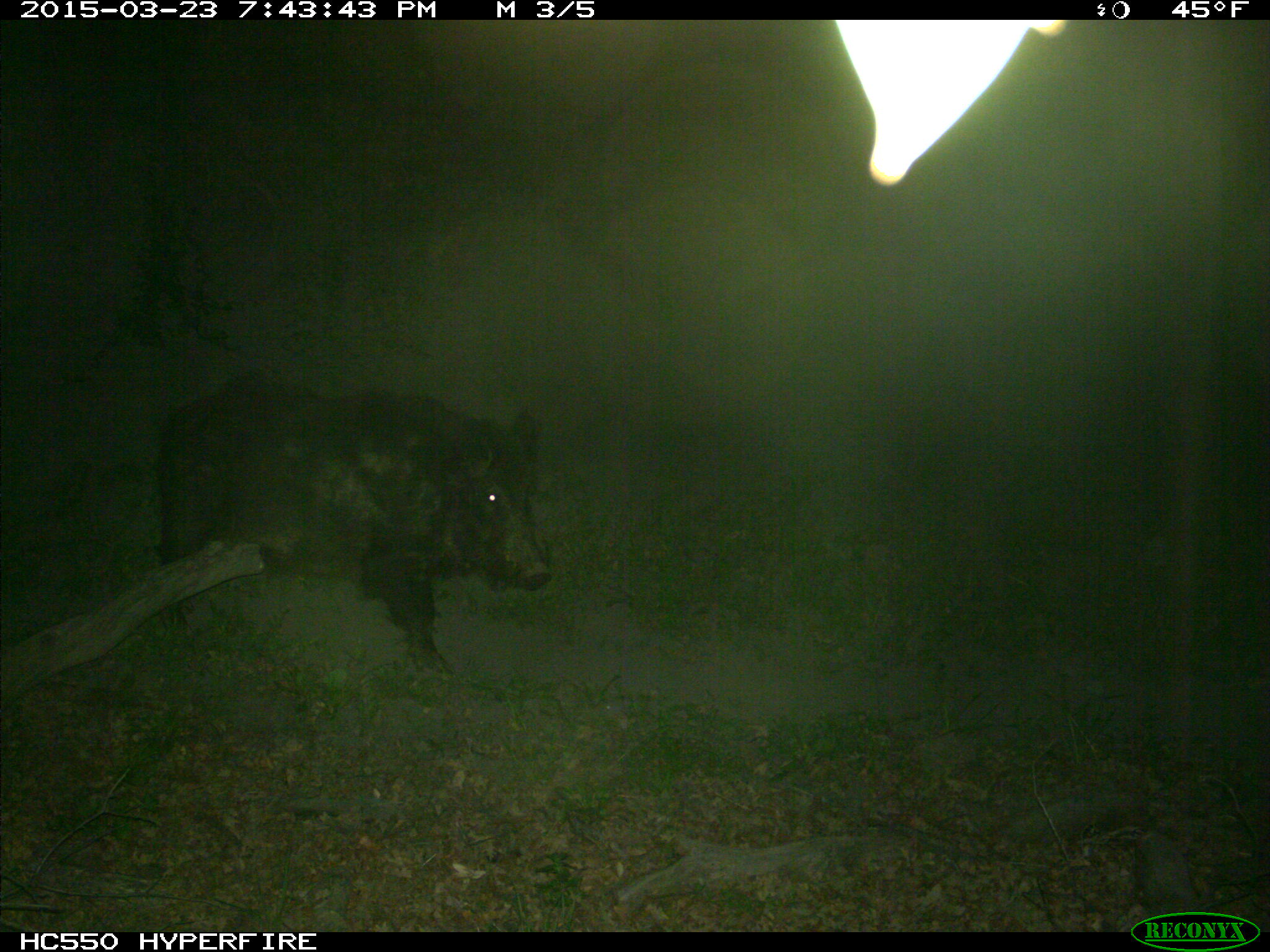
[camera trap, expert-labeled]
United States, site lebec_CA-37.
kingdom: Animalia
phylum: Chordata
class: Mammalia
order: Artiodactyla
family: Suidae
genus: Sus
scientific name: Sus scrofa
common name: wild boar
Sus scrofa (wild boar).